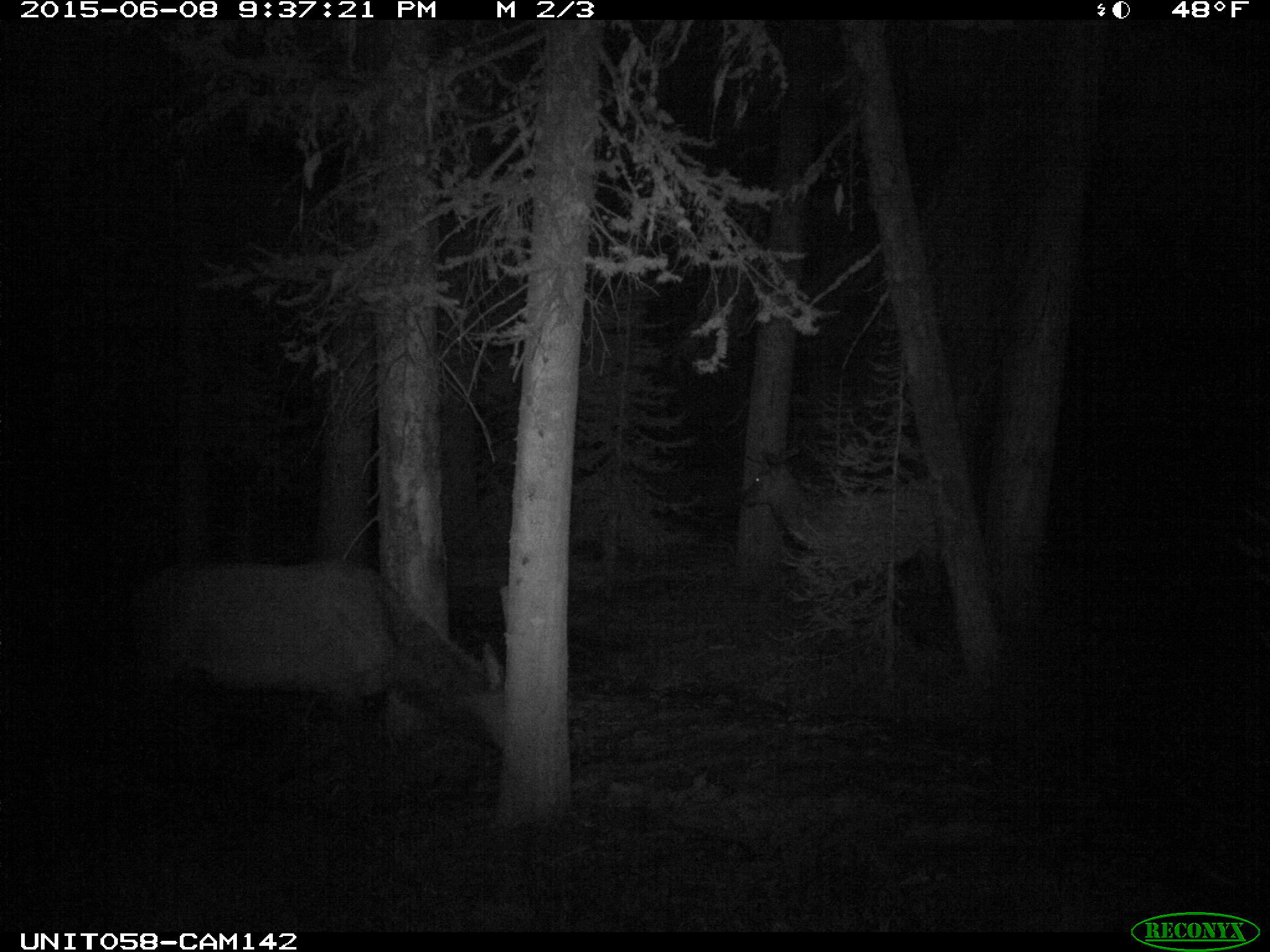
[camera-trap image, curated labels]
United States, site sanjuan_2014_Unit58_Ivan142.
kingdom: Animalia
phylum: Chordata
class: Mammalia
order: Artiodactyla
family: Cervidae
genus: Cervus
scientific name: Cervus elaphus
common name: red deer